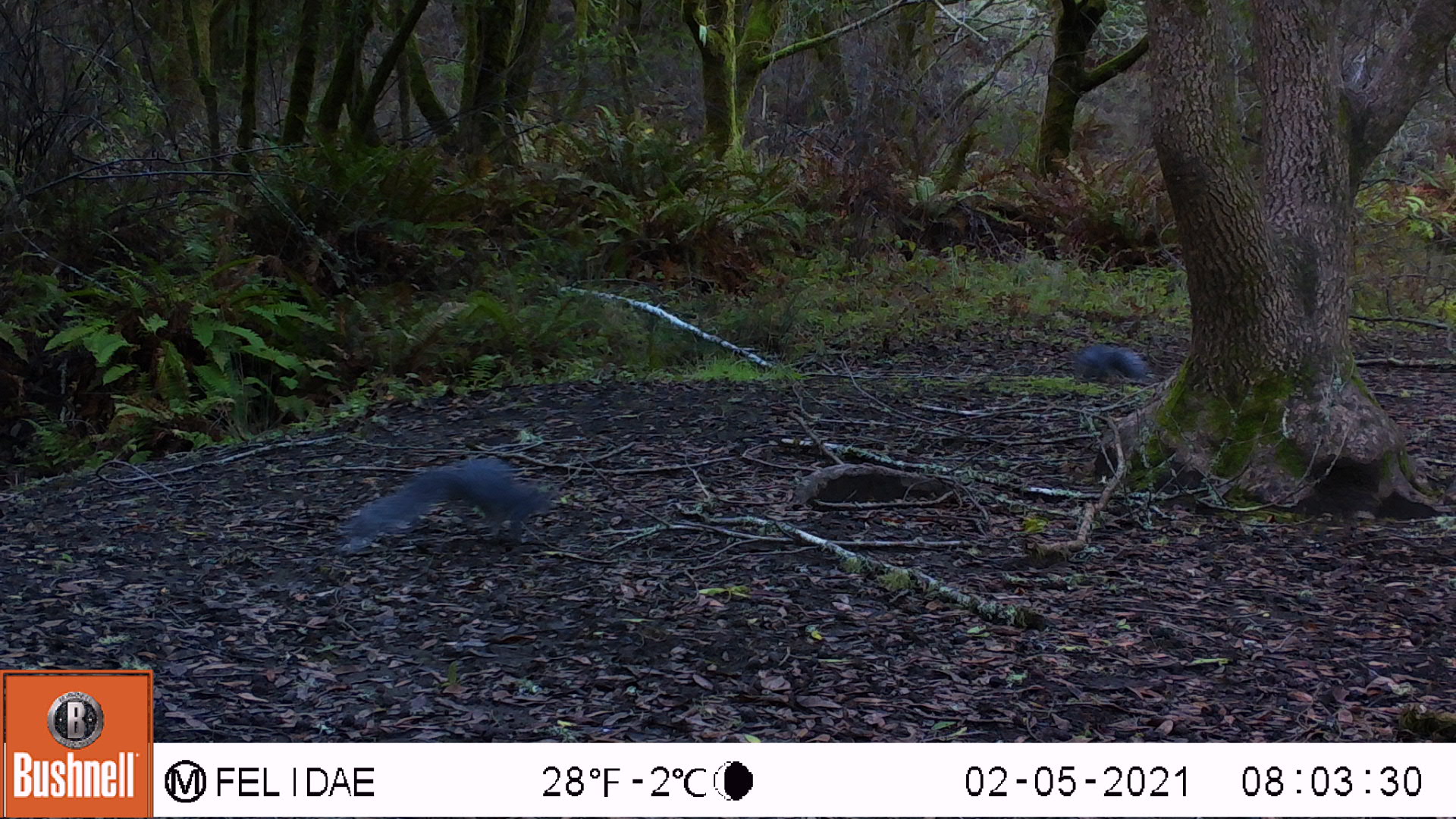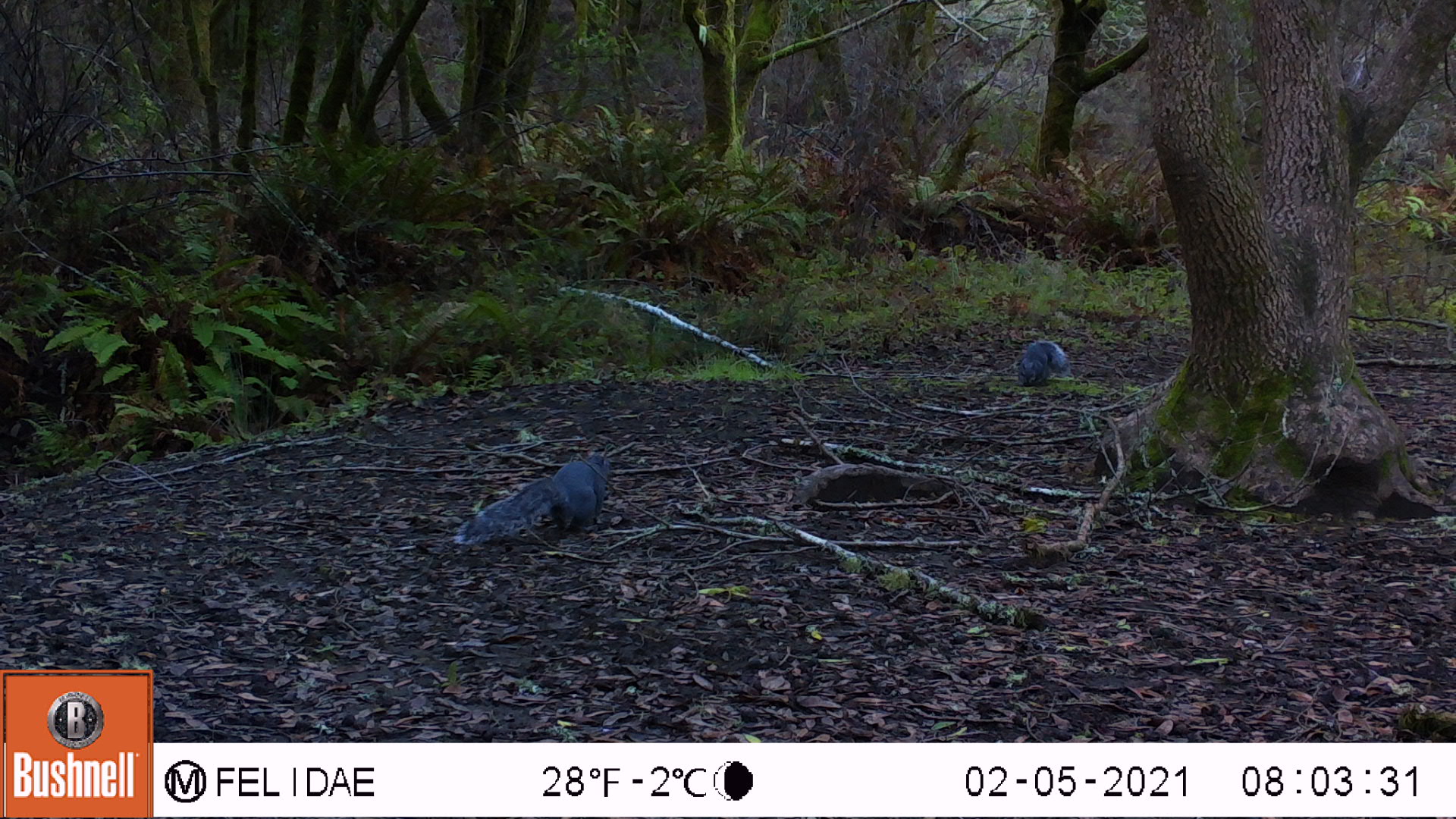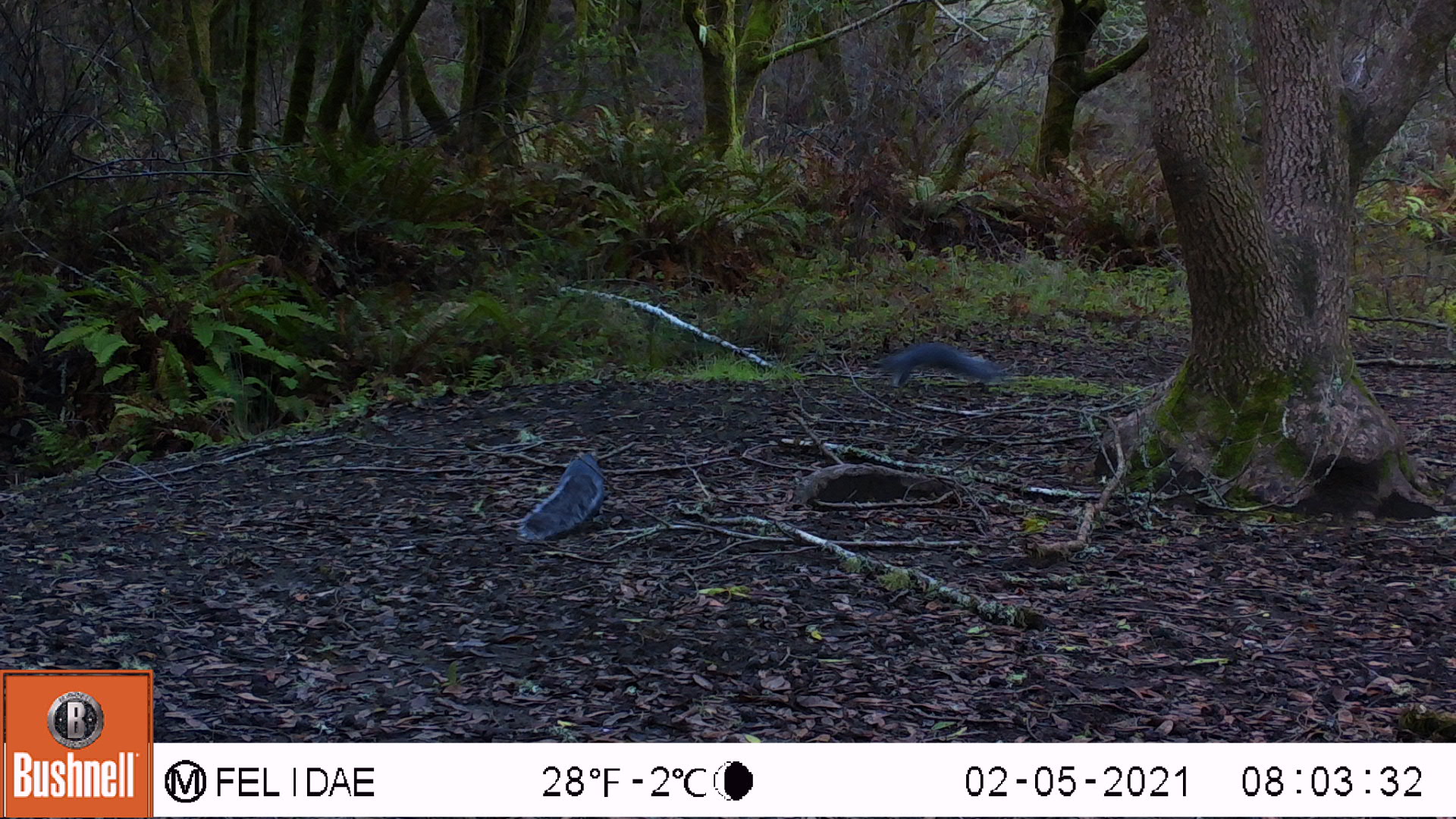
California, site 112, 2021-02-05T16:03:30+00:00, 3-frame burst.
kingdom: Animalia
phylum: Chordata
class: Mammalia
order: Rodentia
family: Sciuridae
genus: Sciurus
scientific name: Sciurus griseus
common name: western gray squirrel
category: western grey squirrel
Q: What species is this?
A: Western grey squirrel (western gray squirrel) (Sciurus griseus).